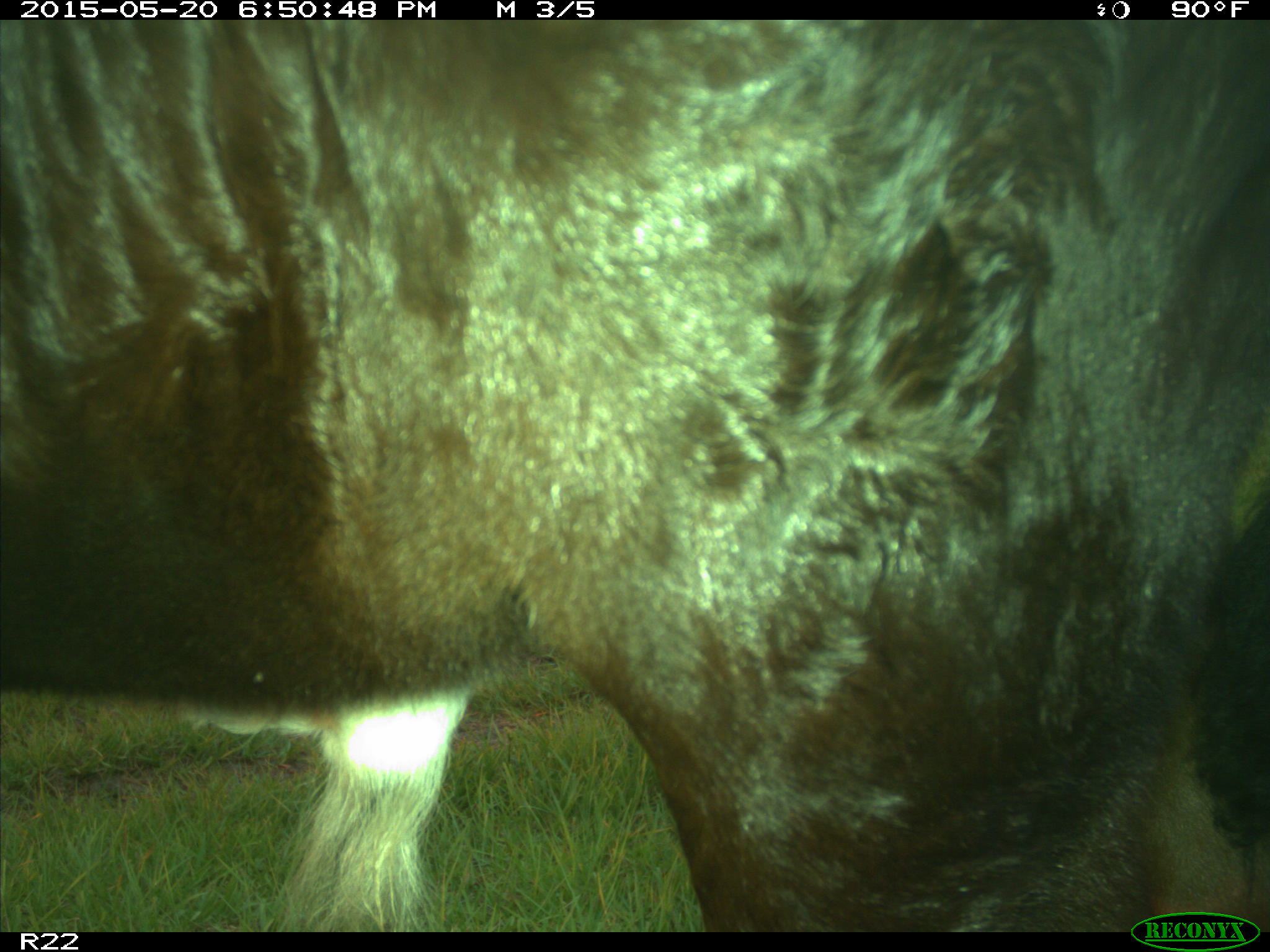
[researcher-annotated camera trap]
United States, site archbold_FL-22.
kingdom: Animalia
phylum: Chordata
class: Mammalia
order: Artiodactyla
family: Bovidae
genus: Bos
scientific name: Bos taurus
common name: domestic cow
Bos taurus (domestic cow).